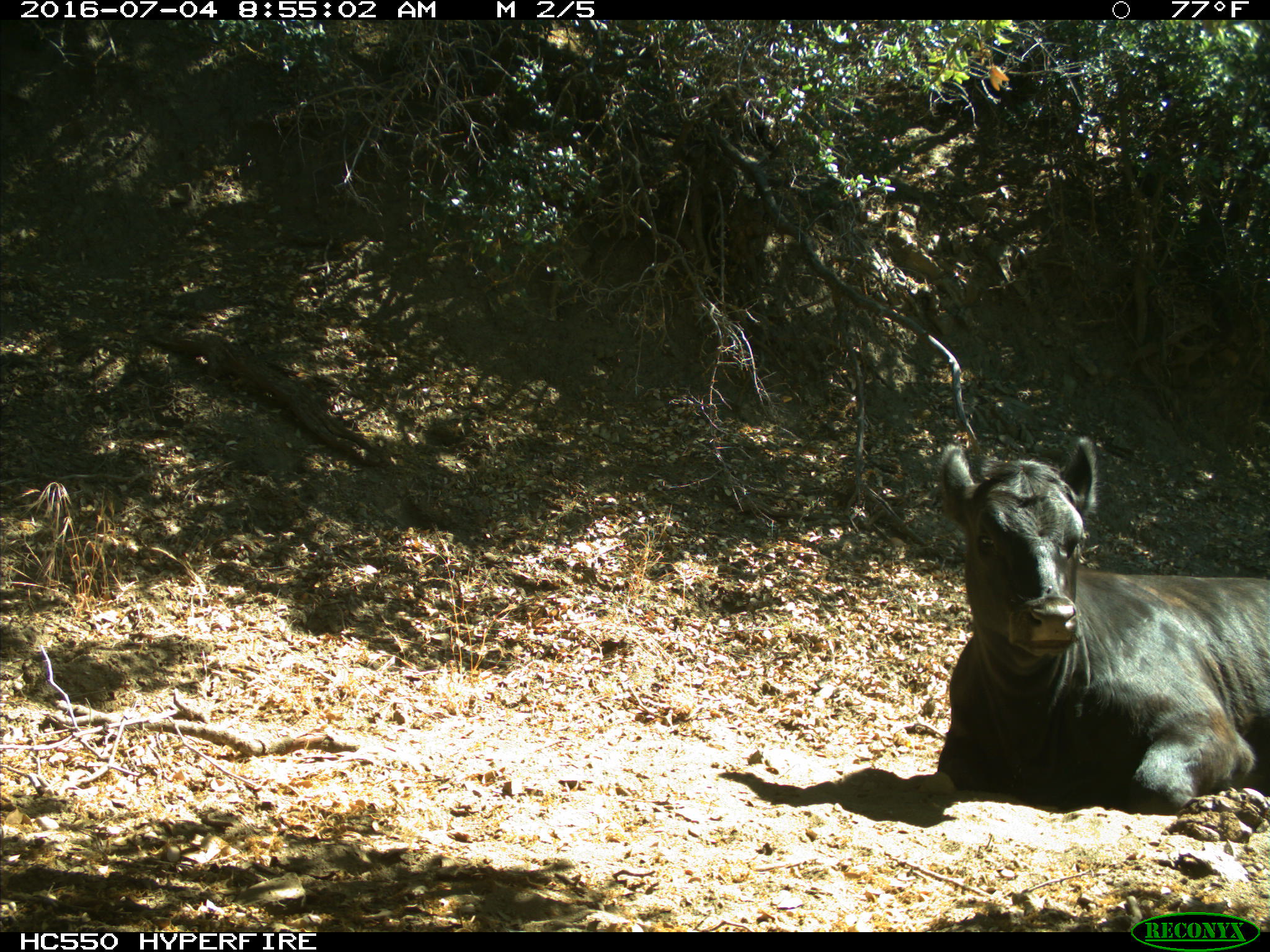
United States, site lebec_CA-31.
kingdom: Animalia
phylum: Chordata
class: Mammalia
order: Artiodactyla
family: Bovidae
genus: Bos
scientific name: Bos taurus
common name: domestic cow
Bos taurus (domestic cow).